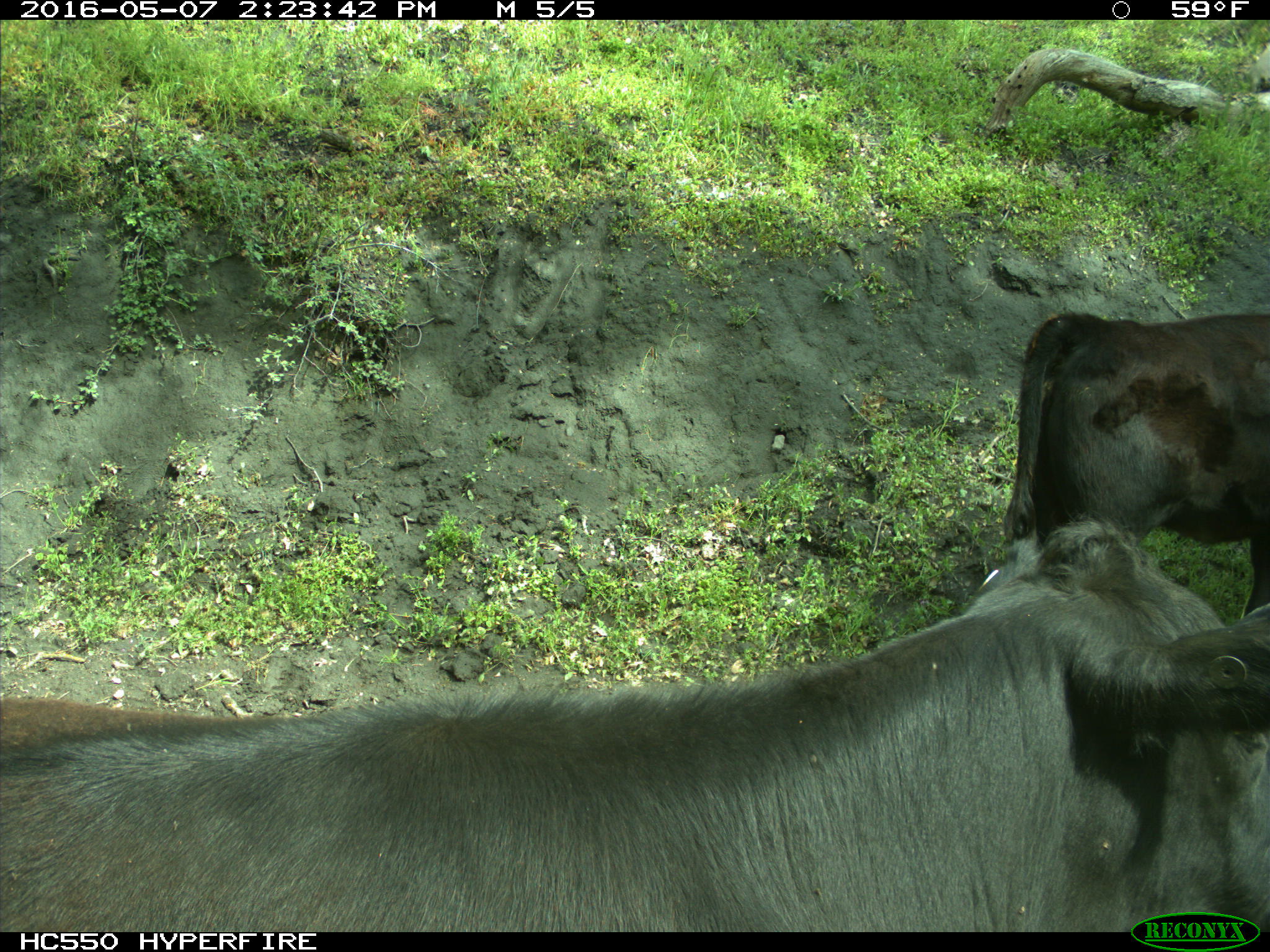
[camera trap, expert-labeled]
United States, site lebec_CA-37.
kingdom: Animalia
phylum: Chordata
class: Mammalia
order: Artiodactyla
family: Bovidae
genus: Bos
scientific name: Bos taurus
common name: domestic cow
Bos taurus (domestic cow).